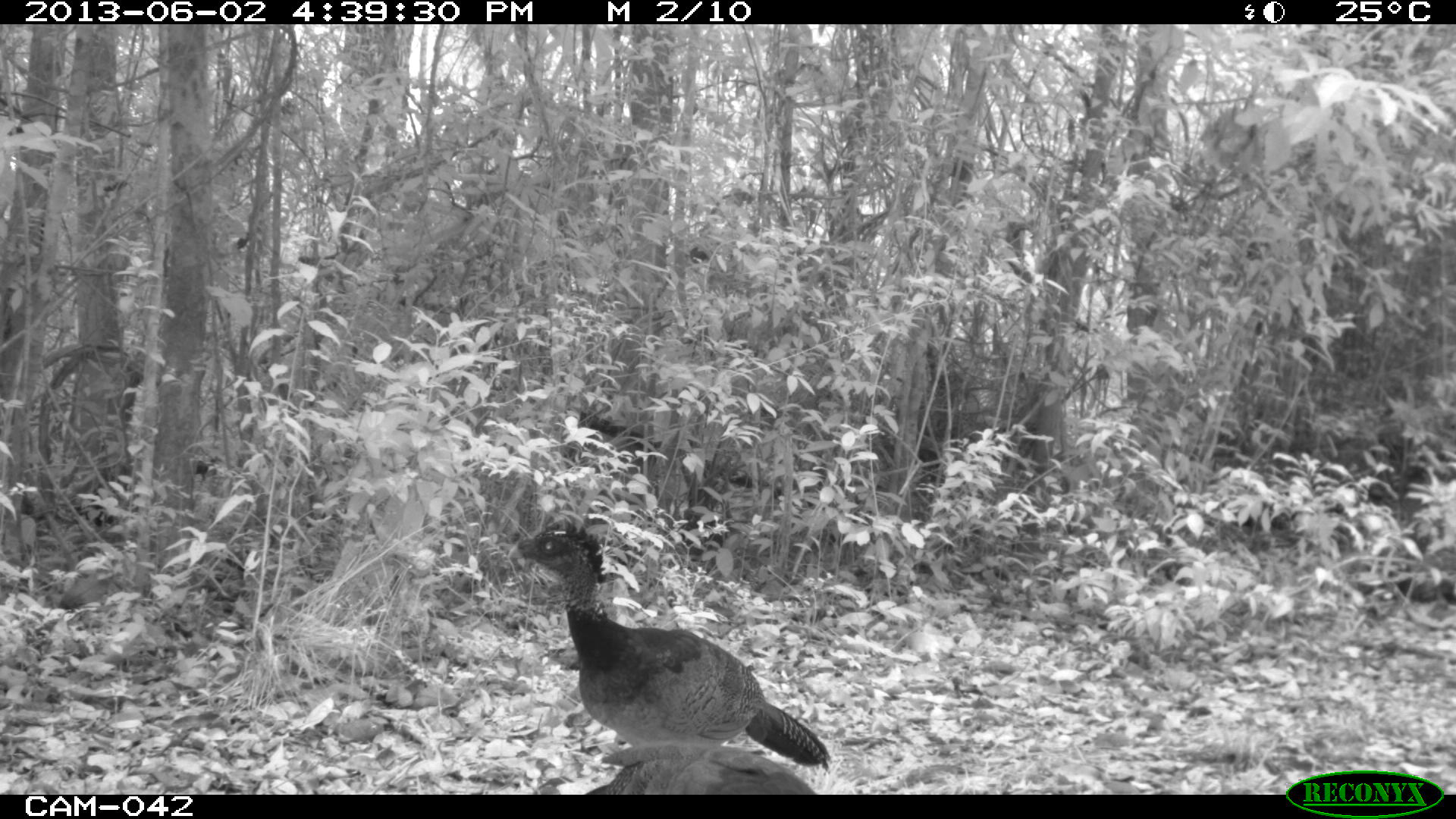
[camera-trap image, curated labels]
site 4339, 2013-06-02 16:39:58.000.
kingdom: Animalia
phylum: Chordata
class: Aves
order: Galliformes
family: Cracidae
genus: Crax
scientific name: Crax rubra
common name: great curassow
Crax rubra (great curassow), count 3, sex female.